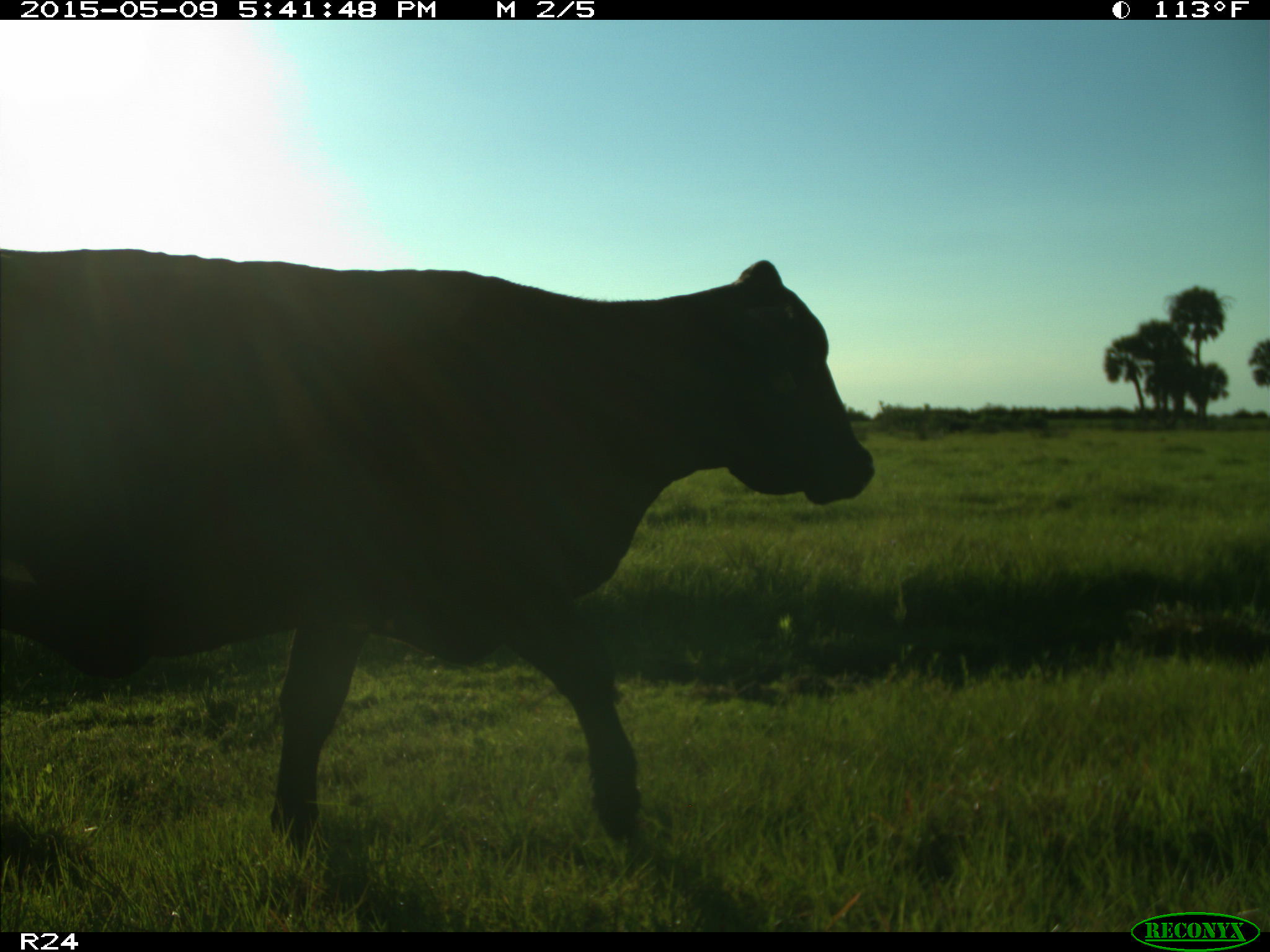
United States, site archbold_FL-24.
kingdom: Animalia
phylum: Chordata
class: Mammalia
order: Artiodactyla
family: Bovidae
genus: Bos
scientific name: Bos taurus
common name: domestic cow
Bos taurus (domestic cow).